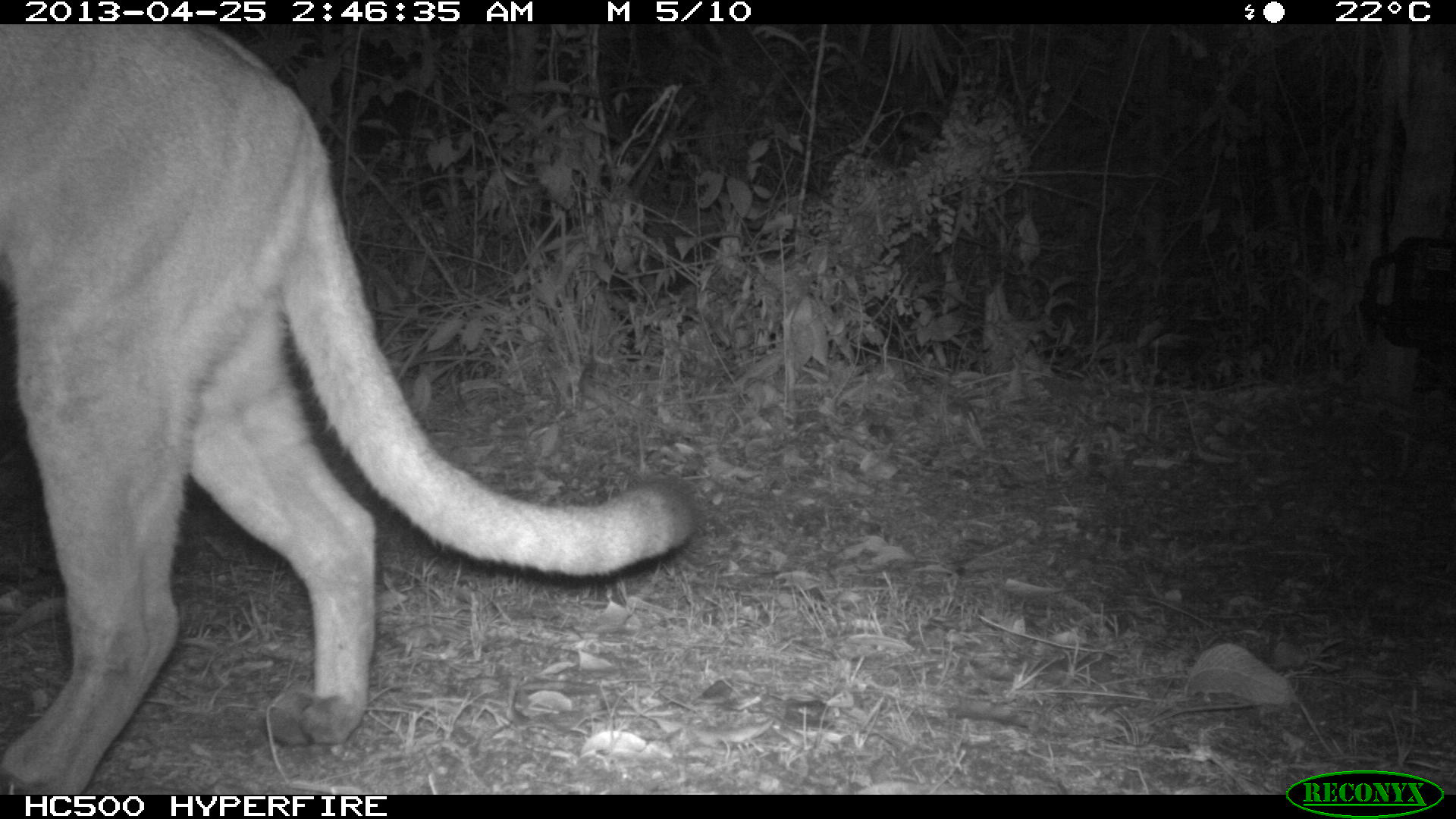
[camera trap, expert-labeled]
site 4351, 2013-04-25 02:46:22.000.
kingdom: Animalia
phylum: Chordata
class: Mammalia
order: Carnivora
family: Felidae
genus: Puma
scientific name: Puma concolor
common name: mountain lion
Puma concolor (mountain lion), count 1.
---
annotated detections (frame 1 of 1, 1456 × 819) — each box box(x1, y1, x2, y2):
puma concolor: box(0, 23, 699, 794)